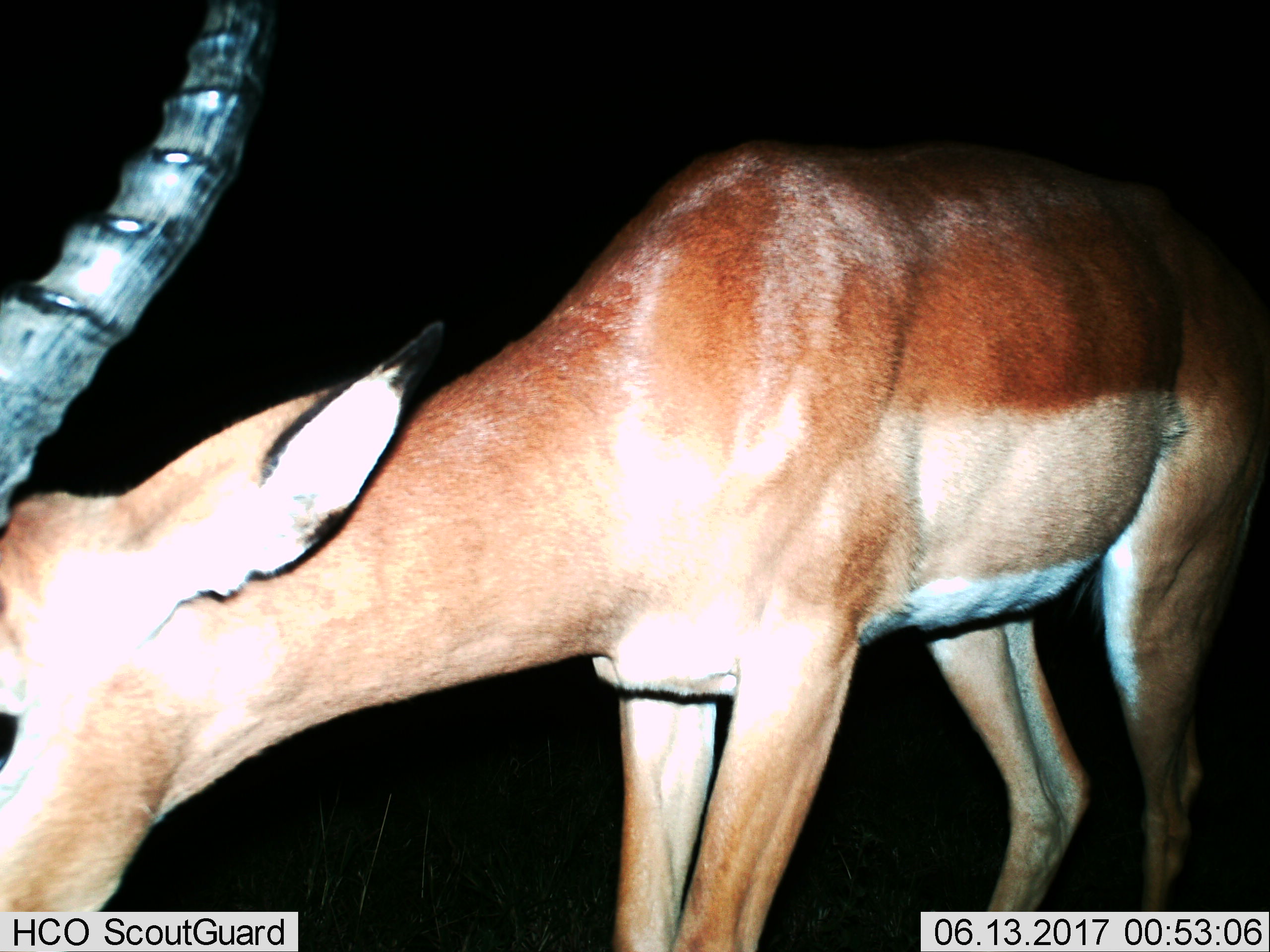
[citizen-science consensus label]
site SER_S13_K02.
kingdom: Animalia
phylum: Chordata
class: Mammalia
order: Artiodactyla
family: Bovidae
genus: Aepyceros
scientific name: Aepyceros melampus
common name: impala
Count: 1.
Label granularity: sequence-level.